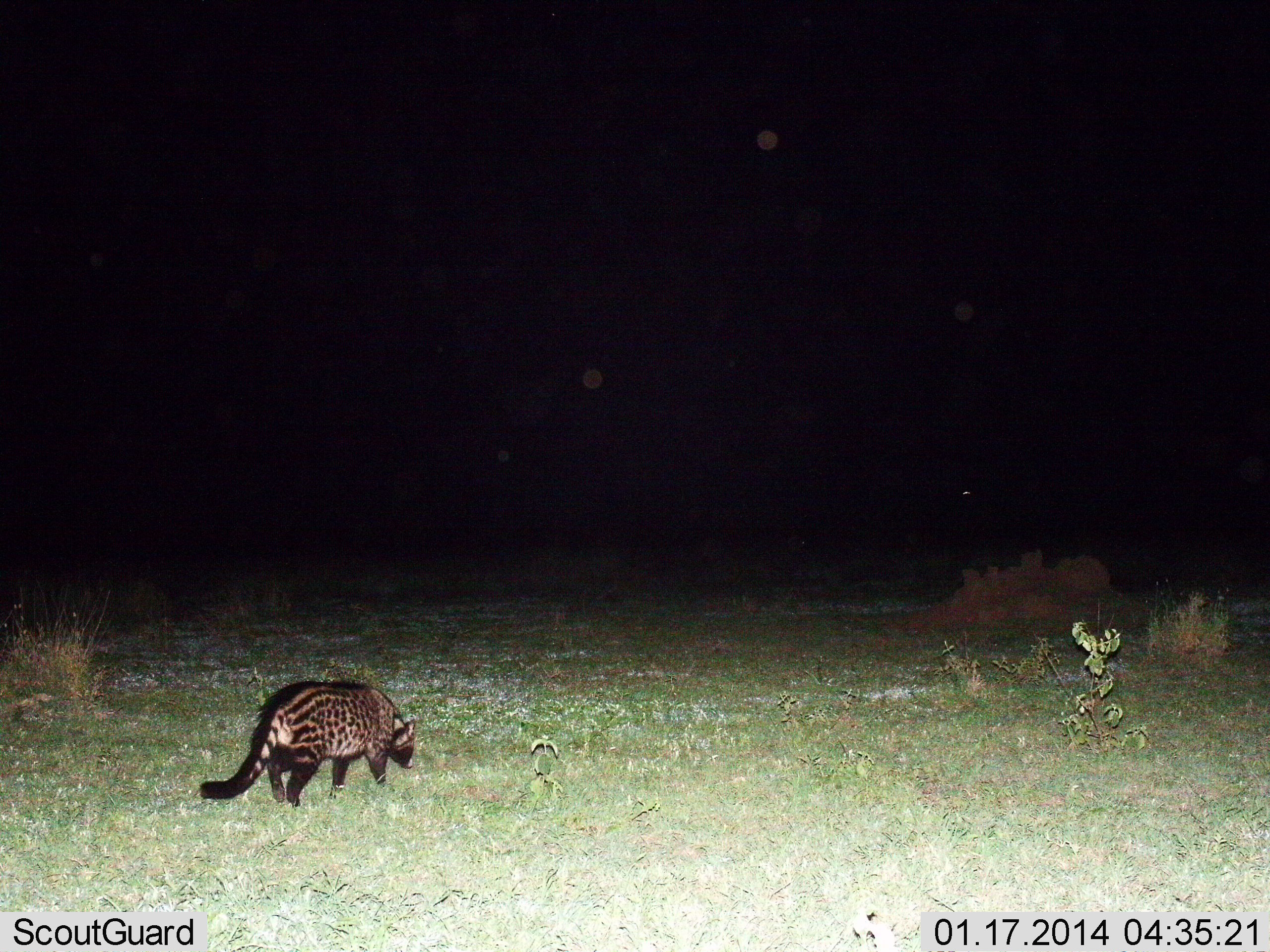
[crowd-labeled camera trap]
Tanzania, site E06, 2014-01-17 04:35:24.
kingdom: Animalia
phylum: Chordata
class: Mammalia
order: Carnivora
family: Viverridae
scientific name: Viverridae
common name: civet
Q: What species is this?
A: Civet (Viverridae).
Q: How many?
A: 1.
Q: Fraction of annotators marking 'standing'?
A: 30%.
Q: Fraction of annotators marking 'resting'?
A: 0%.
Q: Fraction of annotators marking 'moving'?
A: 70%.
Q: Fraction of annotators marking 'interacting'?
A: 0%.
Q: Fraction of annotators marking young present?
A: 0%.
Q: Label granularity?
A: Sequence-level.